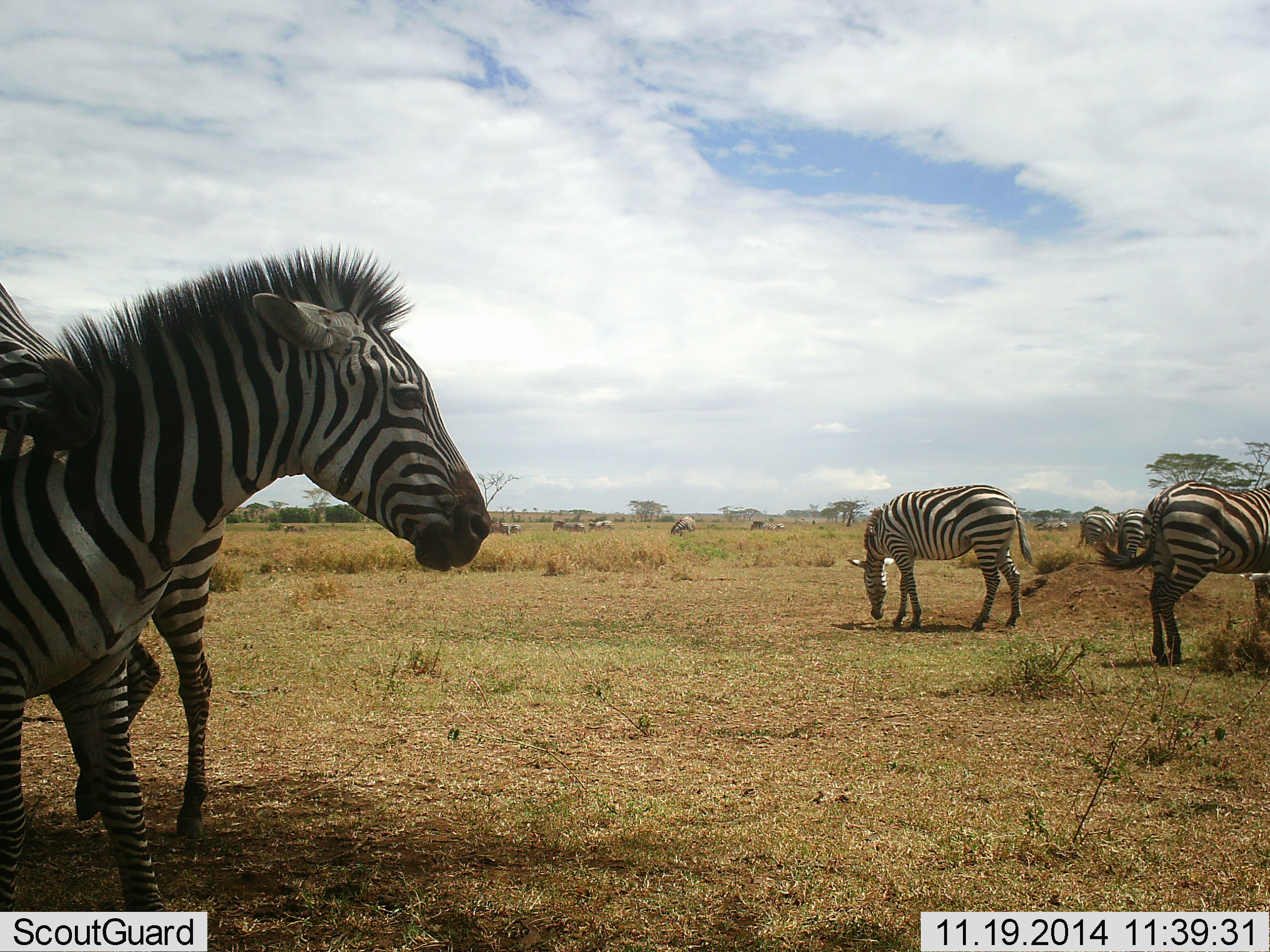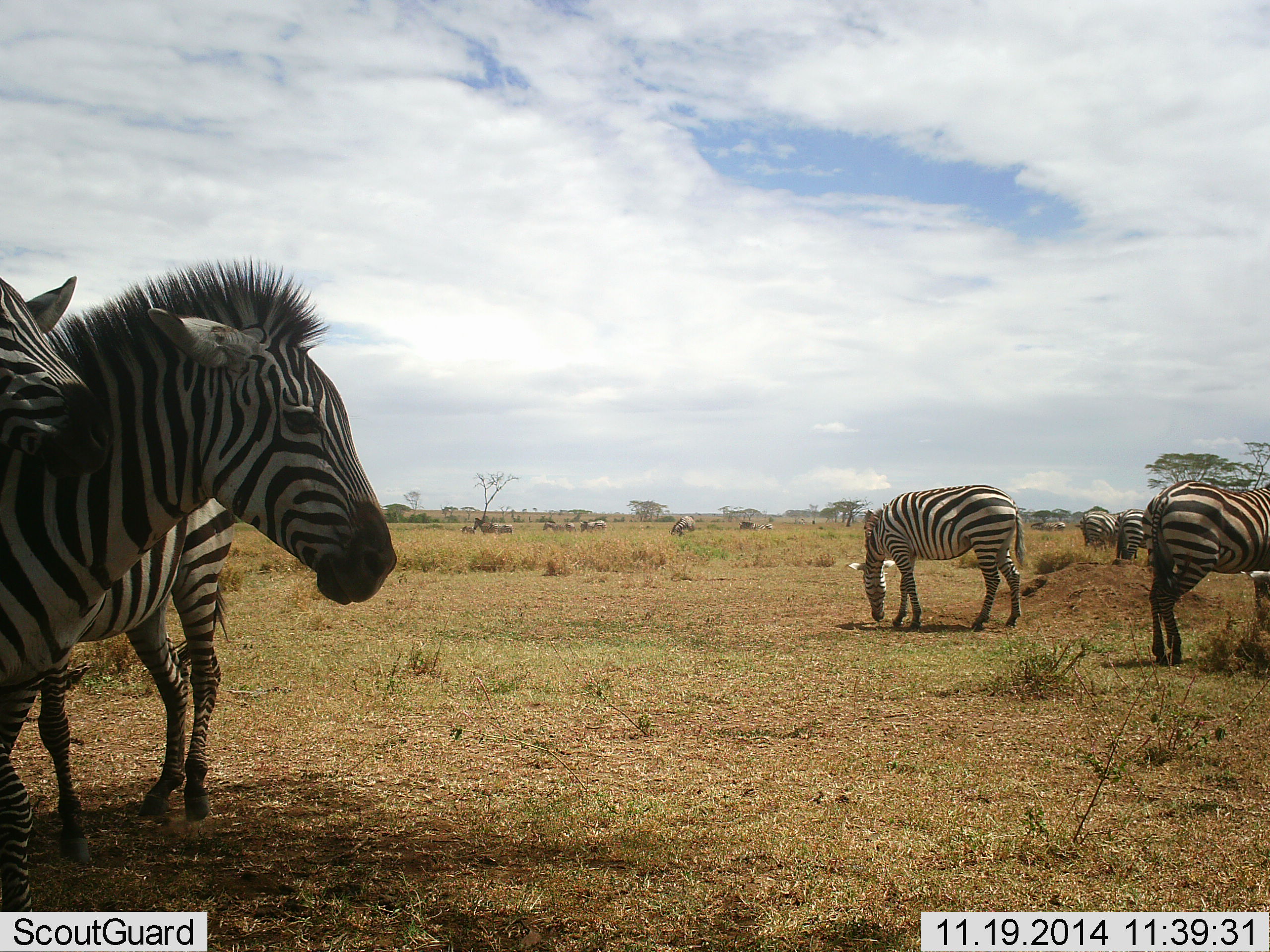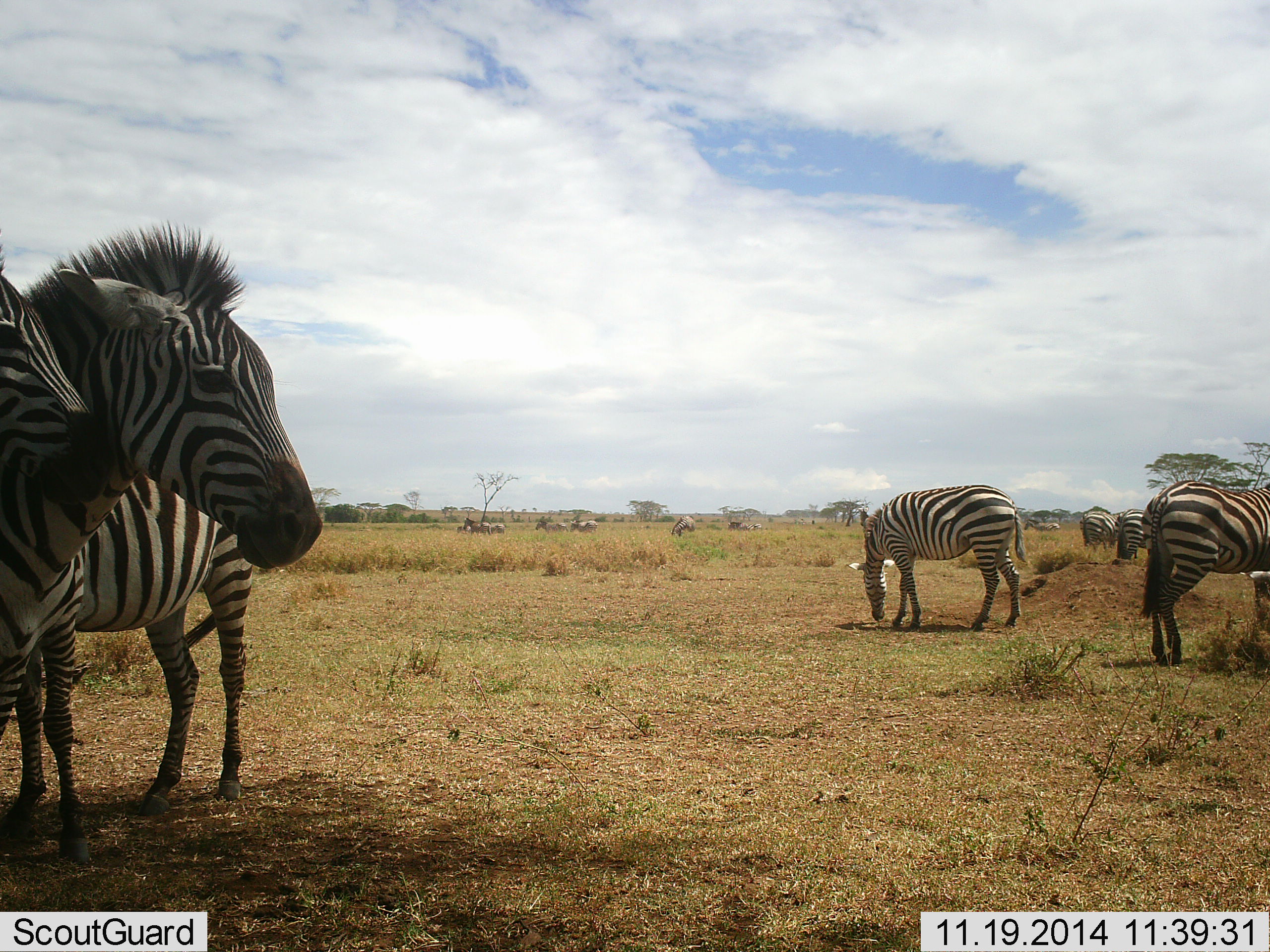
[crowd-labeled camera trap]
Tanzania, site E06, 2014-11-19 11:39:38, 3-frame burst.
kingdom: Animalia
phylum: Chordata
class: Mammalia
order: Perissodactyla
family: Equidae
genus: Equus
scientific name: Equus quagga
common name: plains zebra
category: zebra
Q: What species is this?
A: Zebra (plains zebra) (Equus quagga).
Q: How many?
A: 11-50.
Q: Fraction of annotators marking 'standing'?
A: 64%.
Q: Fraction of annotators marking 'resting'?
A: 9%.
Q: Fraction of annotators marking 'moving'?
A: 45%.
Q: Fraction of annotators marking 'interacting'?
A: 27%.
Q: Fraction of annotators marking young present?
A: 0%.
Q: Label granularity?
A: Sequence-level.